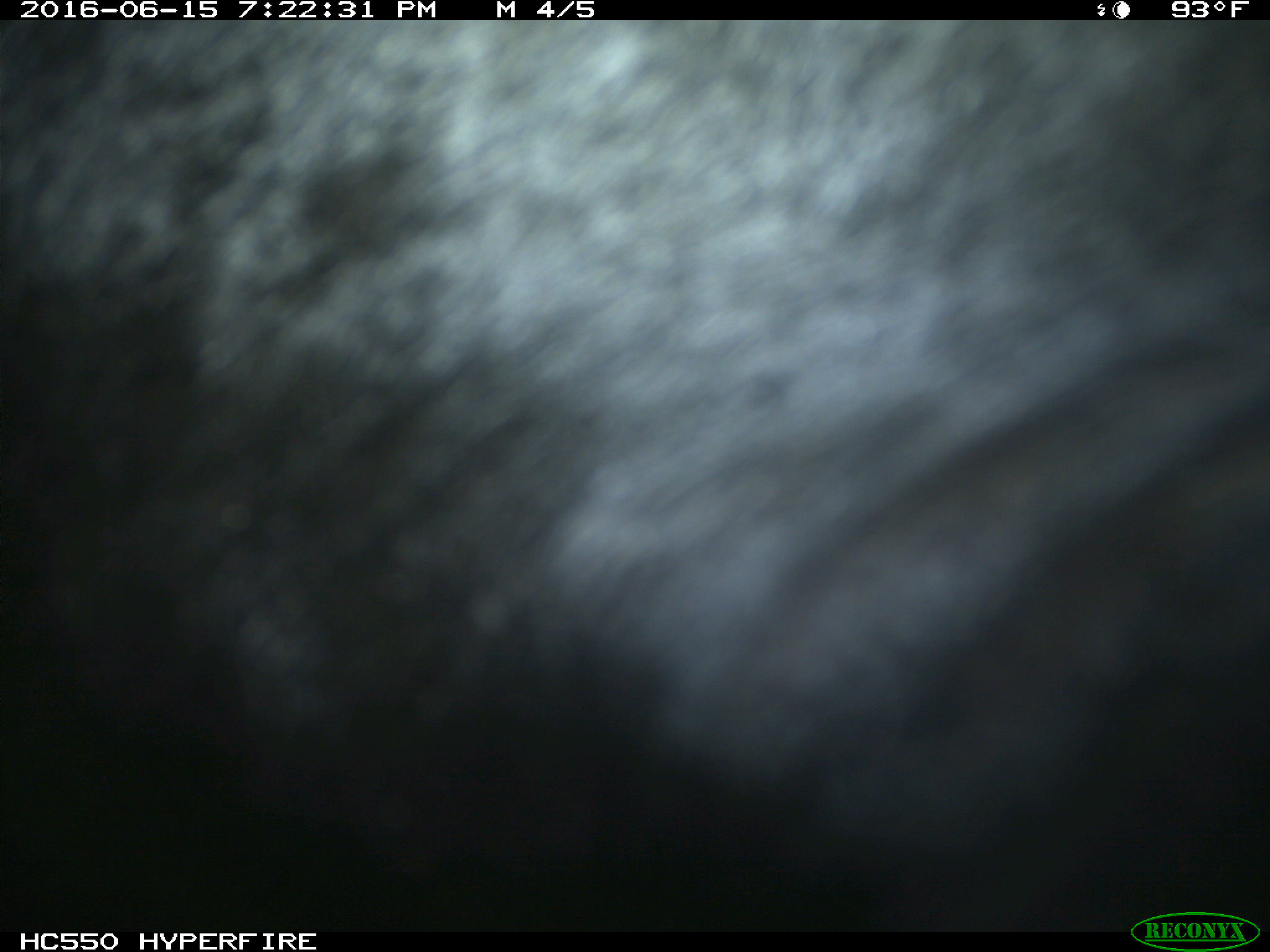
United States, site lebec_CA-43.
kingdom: Animalia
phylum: Chordata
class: Mammalia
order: Artiodactyla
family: Bovidae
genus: Bos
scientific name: Bos taurus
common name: domestic cow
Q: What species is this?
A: Bos taurus (domestic cow).